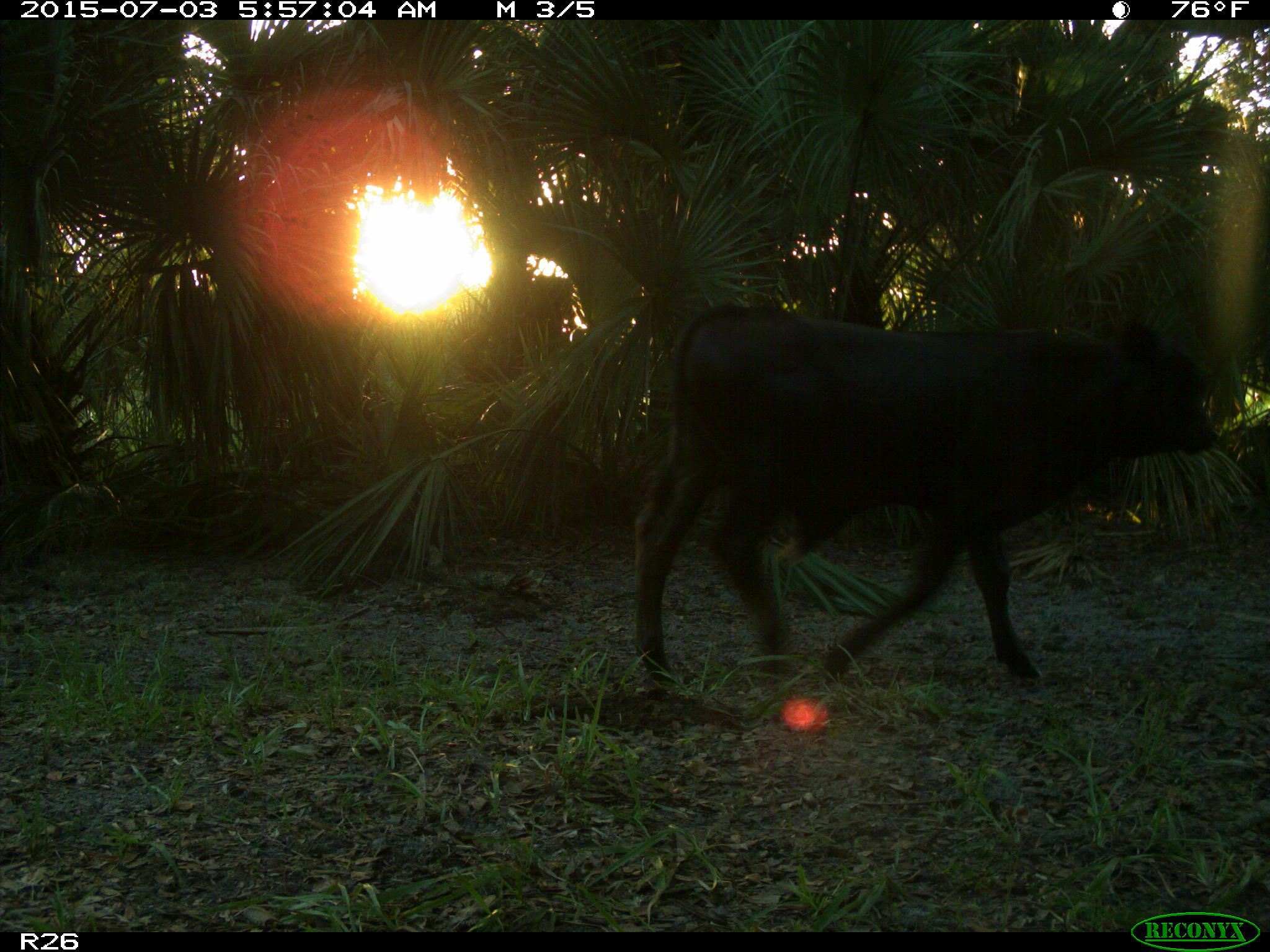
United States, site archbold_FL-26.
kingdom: Animalia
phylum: Chordata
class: Mammalia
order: Artiodactyla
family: Bovidae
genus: Bos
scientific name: Bos taurus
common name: domestic cow